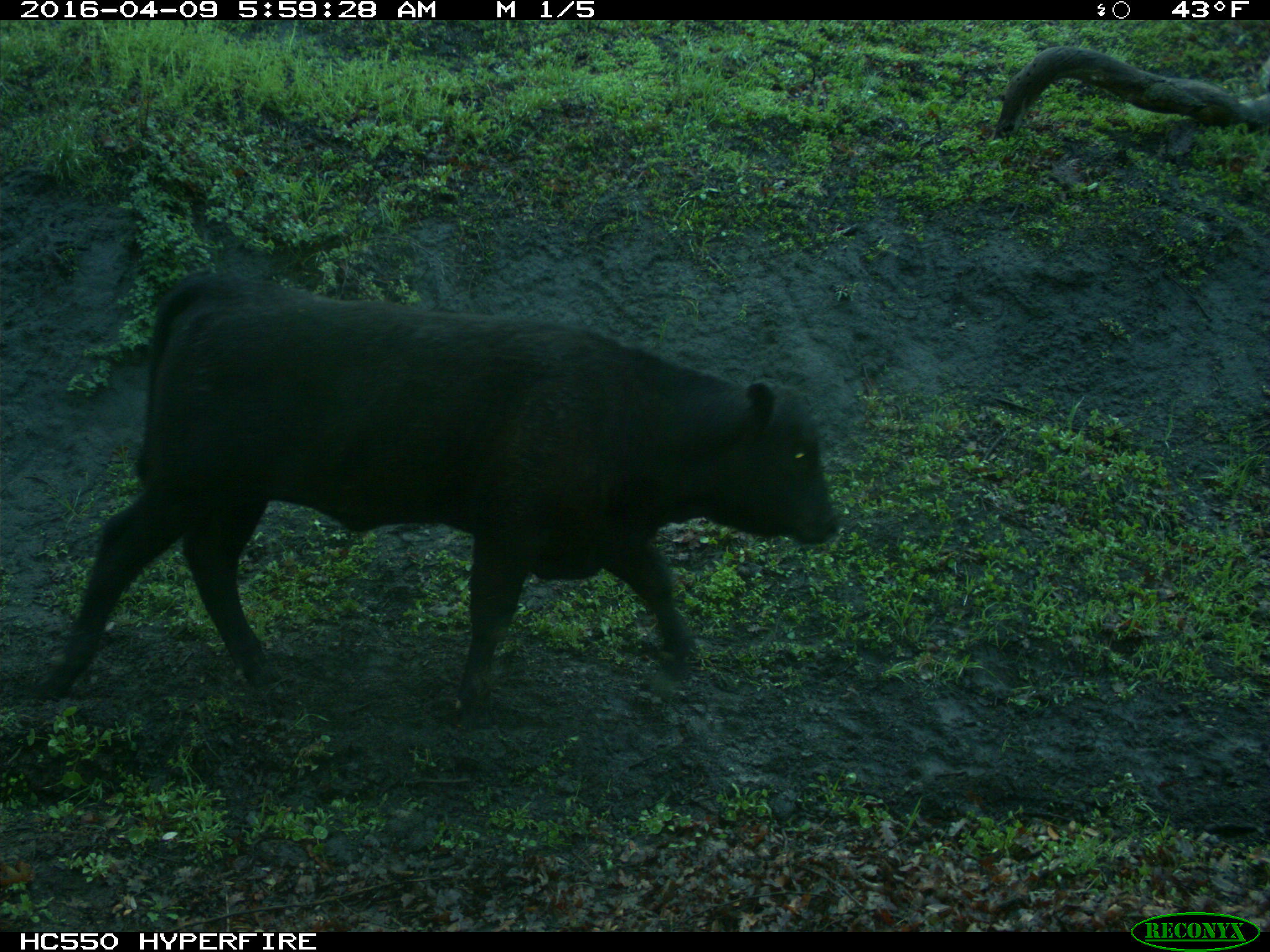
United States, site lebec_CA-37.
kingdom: Animalia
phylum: Chordata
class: Mammalia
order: Artiodactyla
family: Bovidae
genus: Bos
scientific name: Bos taurus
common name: domestic cow